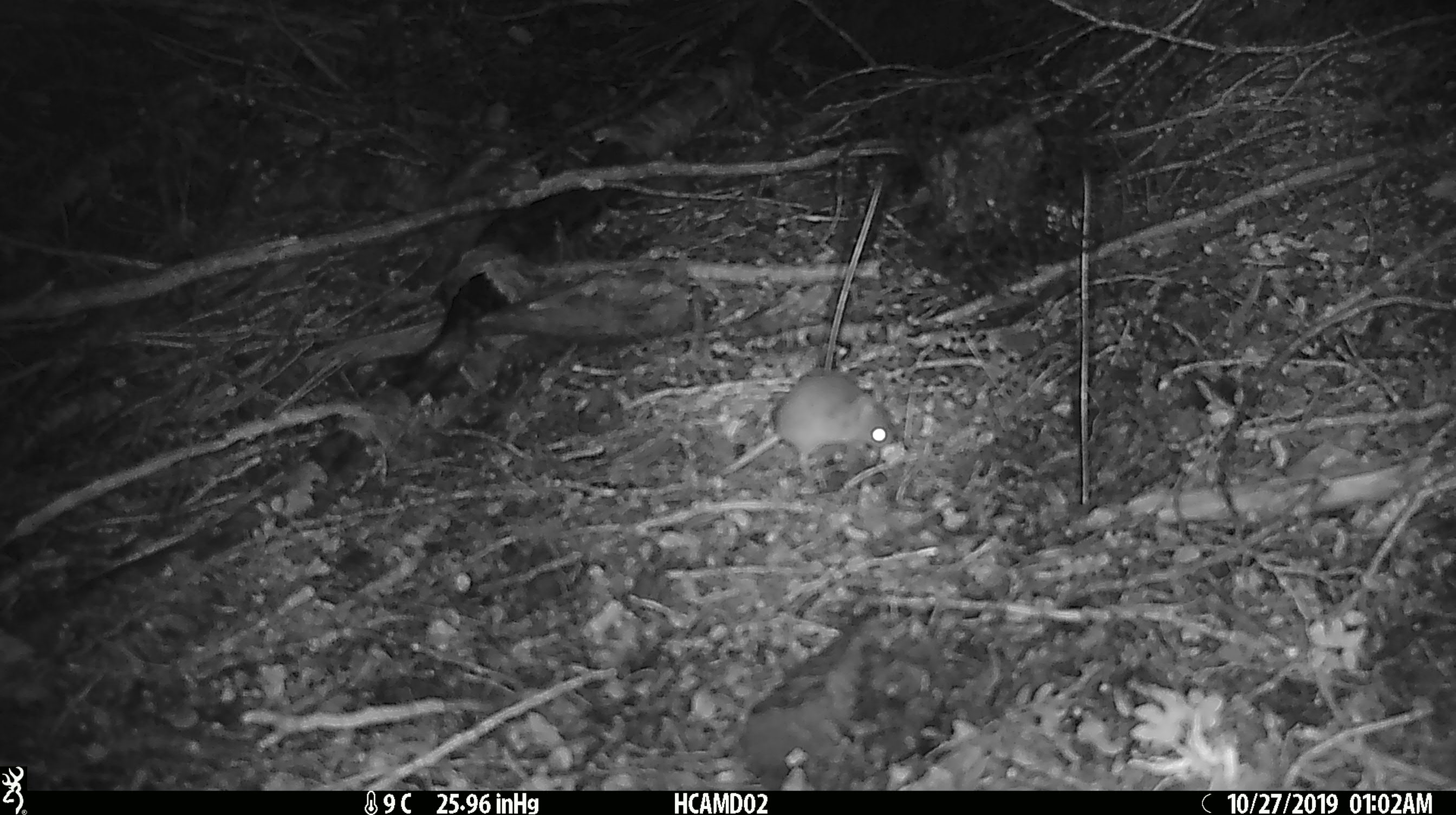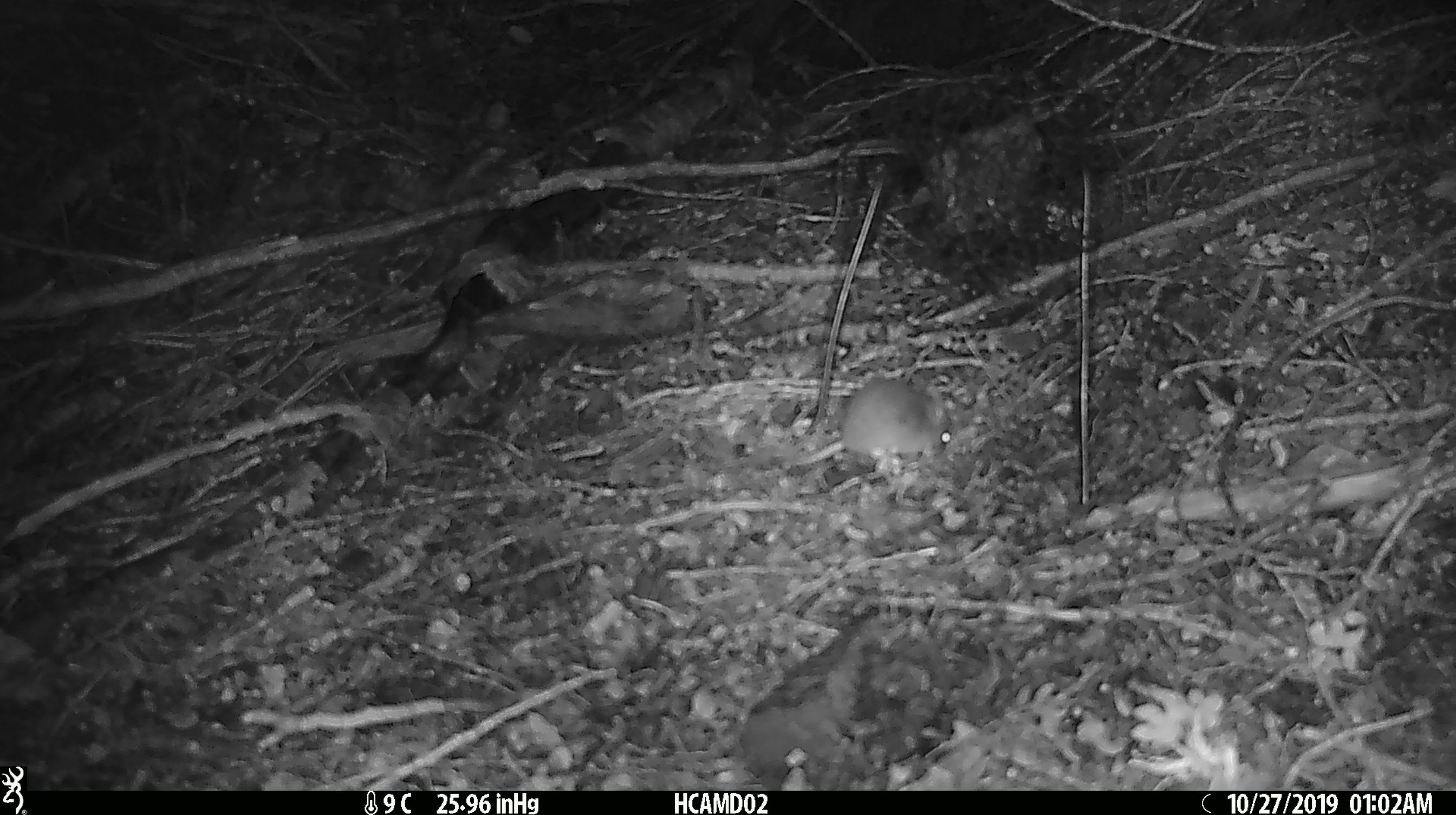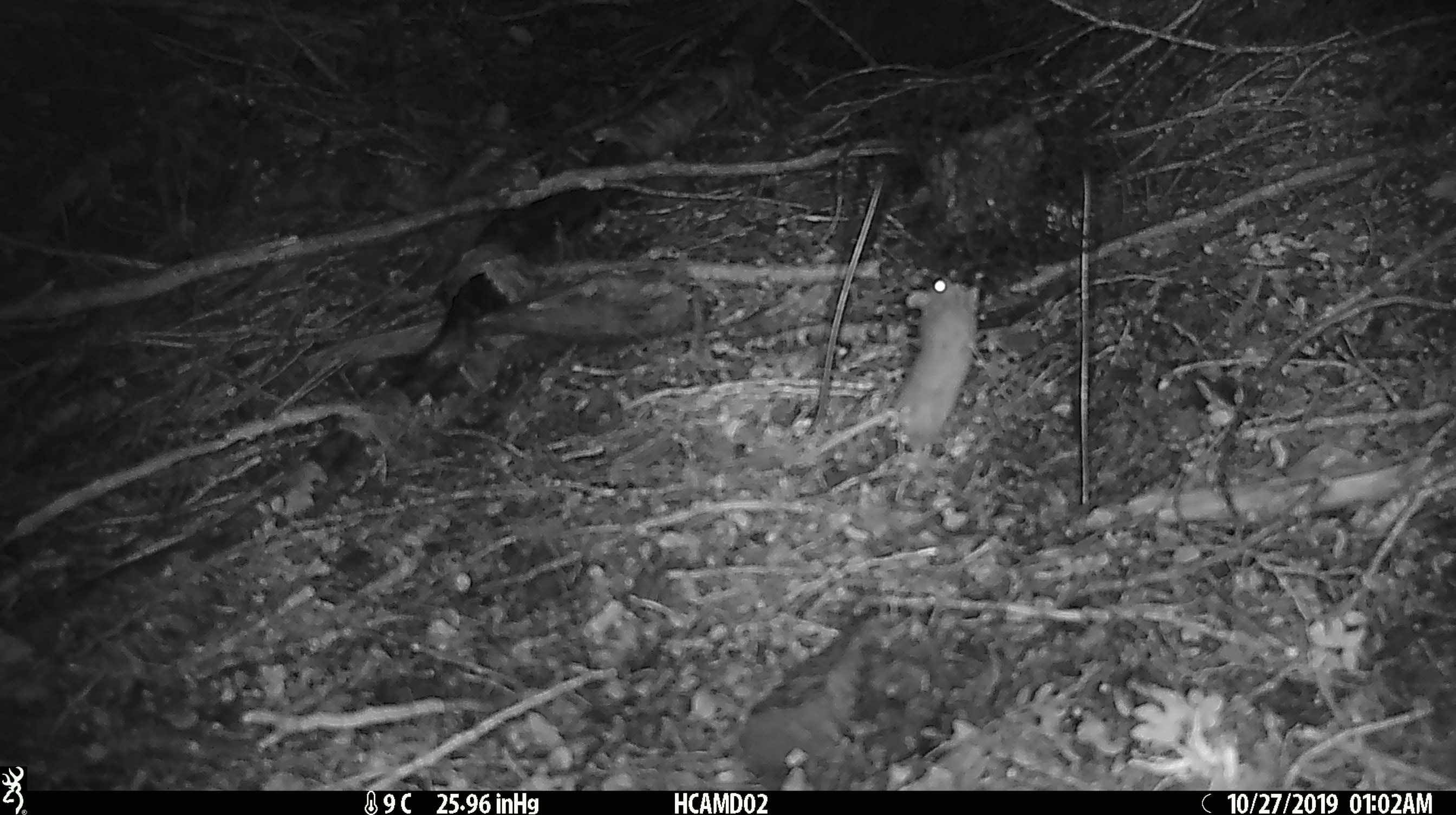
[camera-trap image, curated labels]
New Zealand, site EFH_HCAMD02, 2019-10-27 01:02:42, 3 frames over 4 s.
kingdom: Animalia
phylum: Chordata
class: Mammalia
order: Rodentia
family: Muridae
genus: Mus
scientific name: Mus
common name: mouse